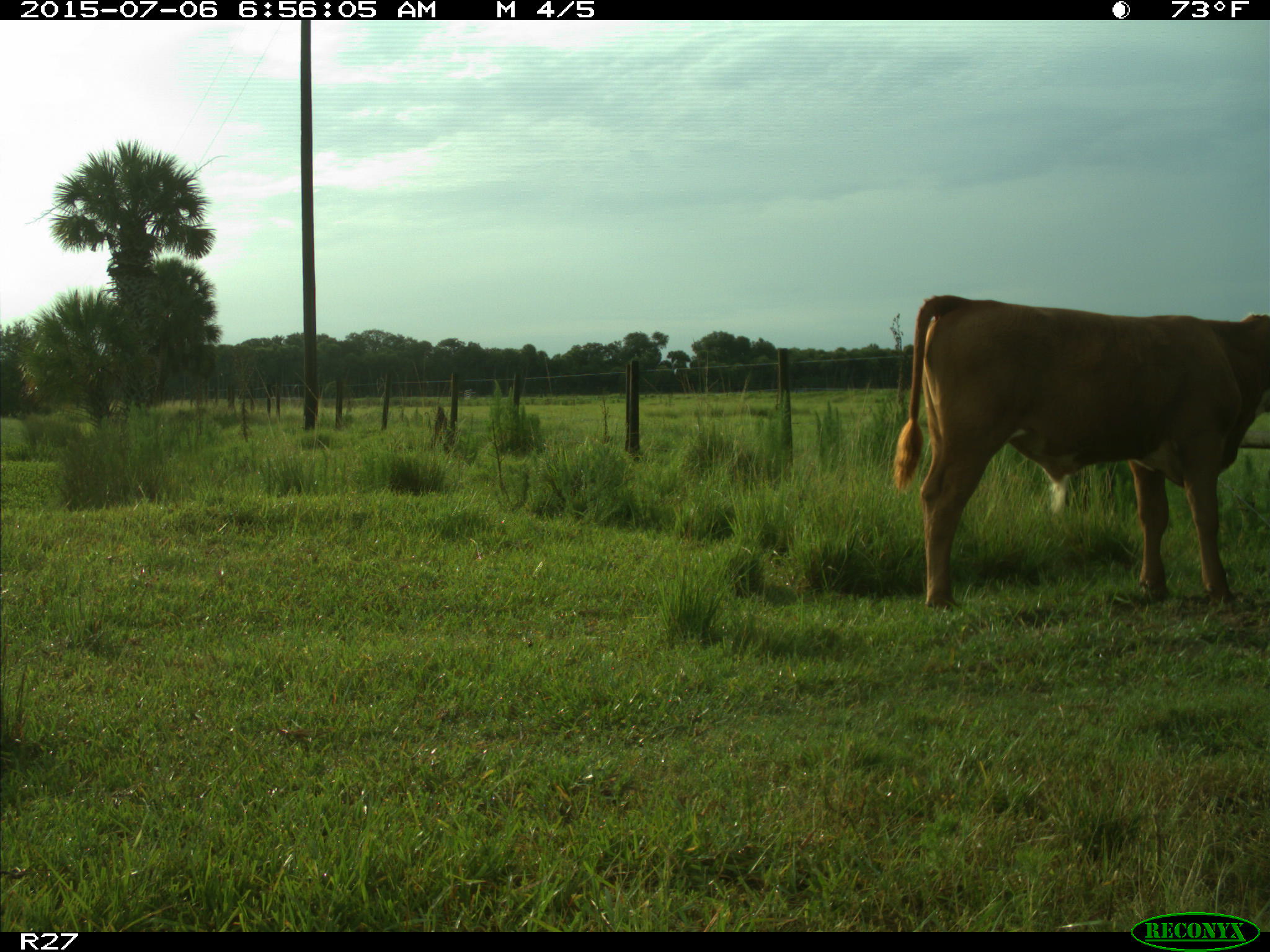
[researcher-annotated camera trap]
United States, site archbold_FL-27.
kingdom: Animalia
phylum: Chordata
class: Mammalia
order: Artiodactyla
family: Bovidae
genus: Bos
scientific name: Bos taurus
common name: domestic cow